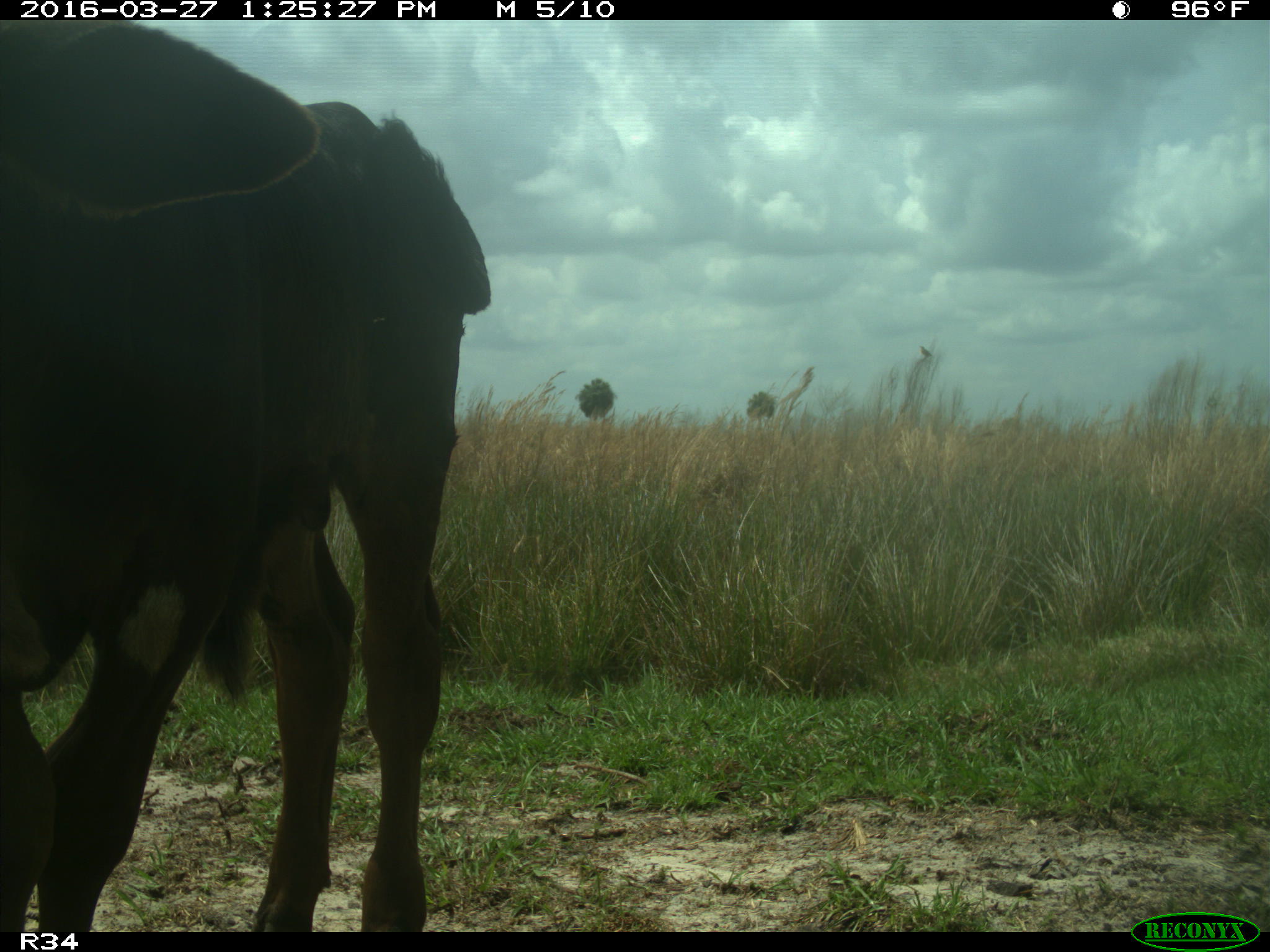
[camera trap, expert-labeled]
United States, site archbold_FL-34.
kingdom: Animalia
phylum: Chordata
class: Mammalia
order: Artiodactyla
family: Bovidae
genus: Bos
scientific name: Bos taurus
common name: domestic cow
Bos taurus (domestic cow).